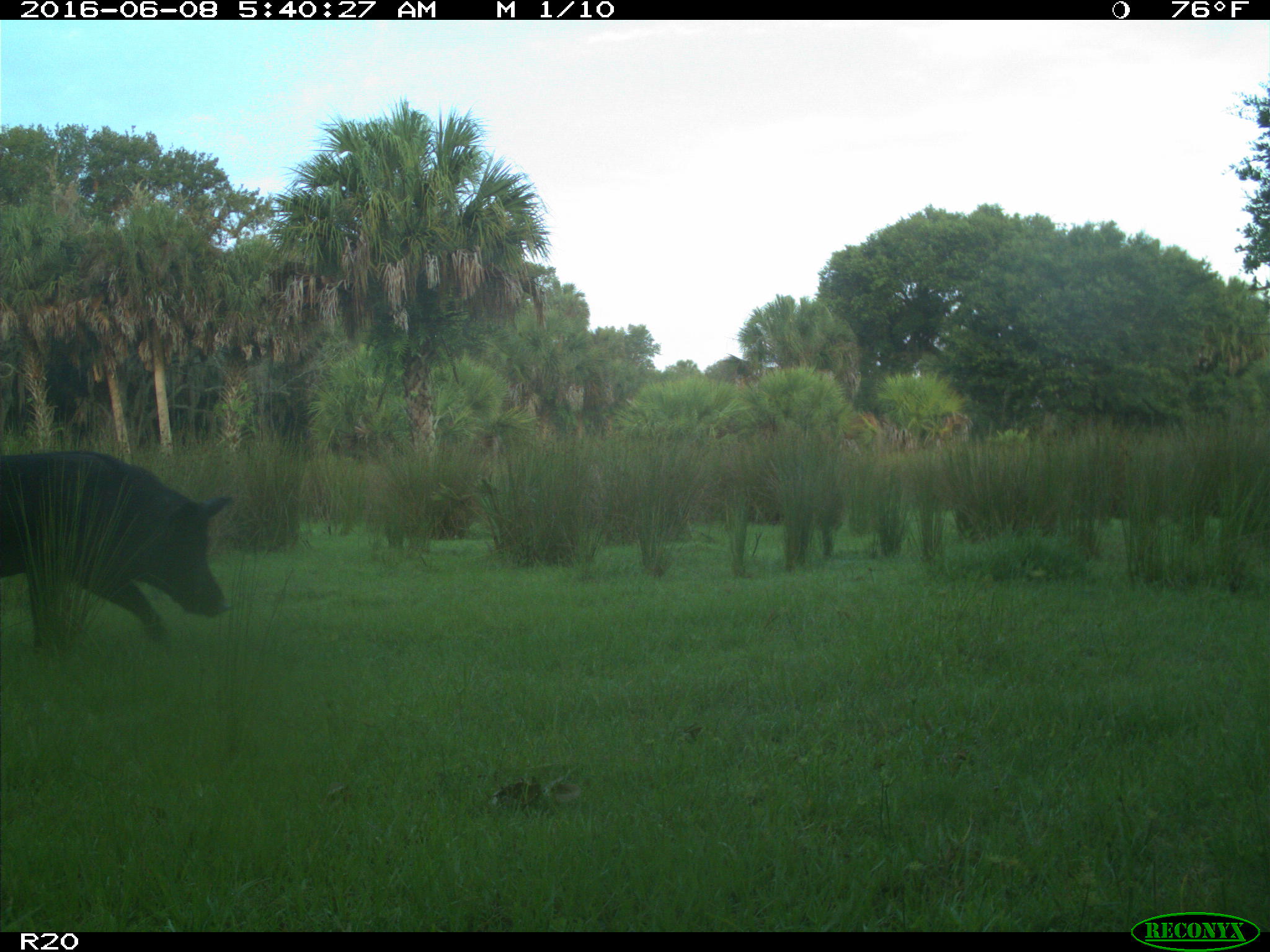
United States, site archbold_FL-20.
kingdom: Animalia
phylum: Chordata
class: Mammalia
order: Artiodactyla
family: Suidae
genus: Sus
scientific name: Sus scrofa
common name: wild boar